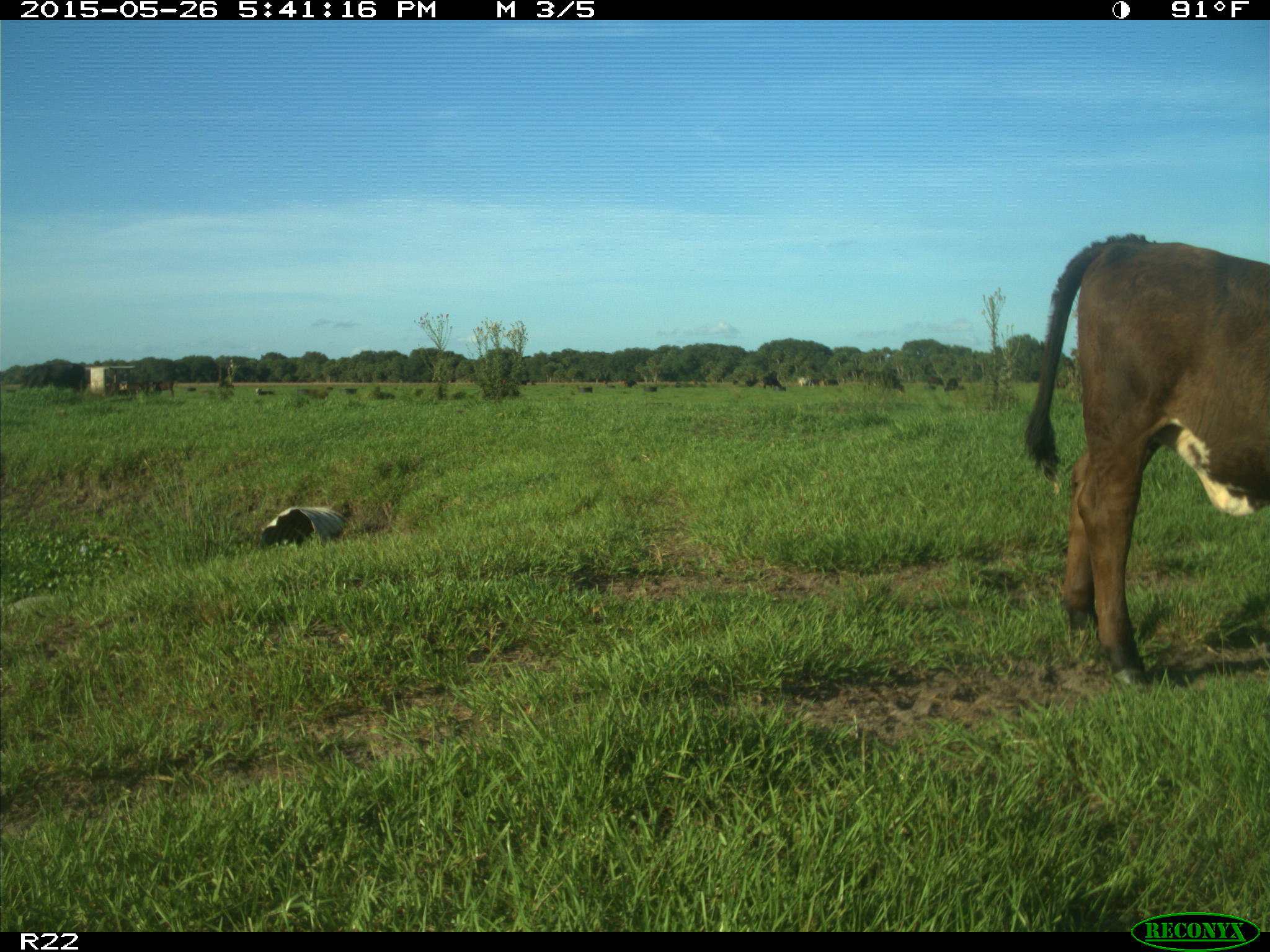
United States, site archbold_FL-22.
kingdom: Animalia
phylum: Chordata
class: Mammalia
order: Artiodactyla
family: Bovidae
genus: Bos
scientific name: Bos taurus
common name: domestic cow